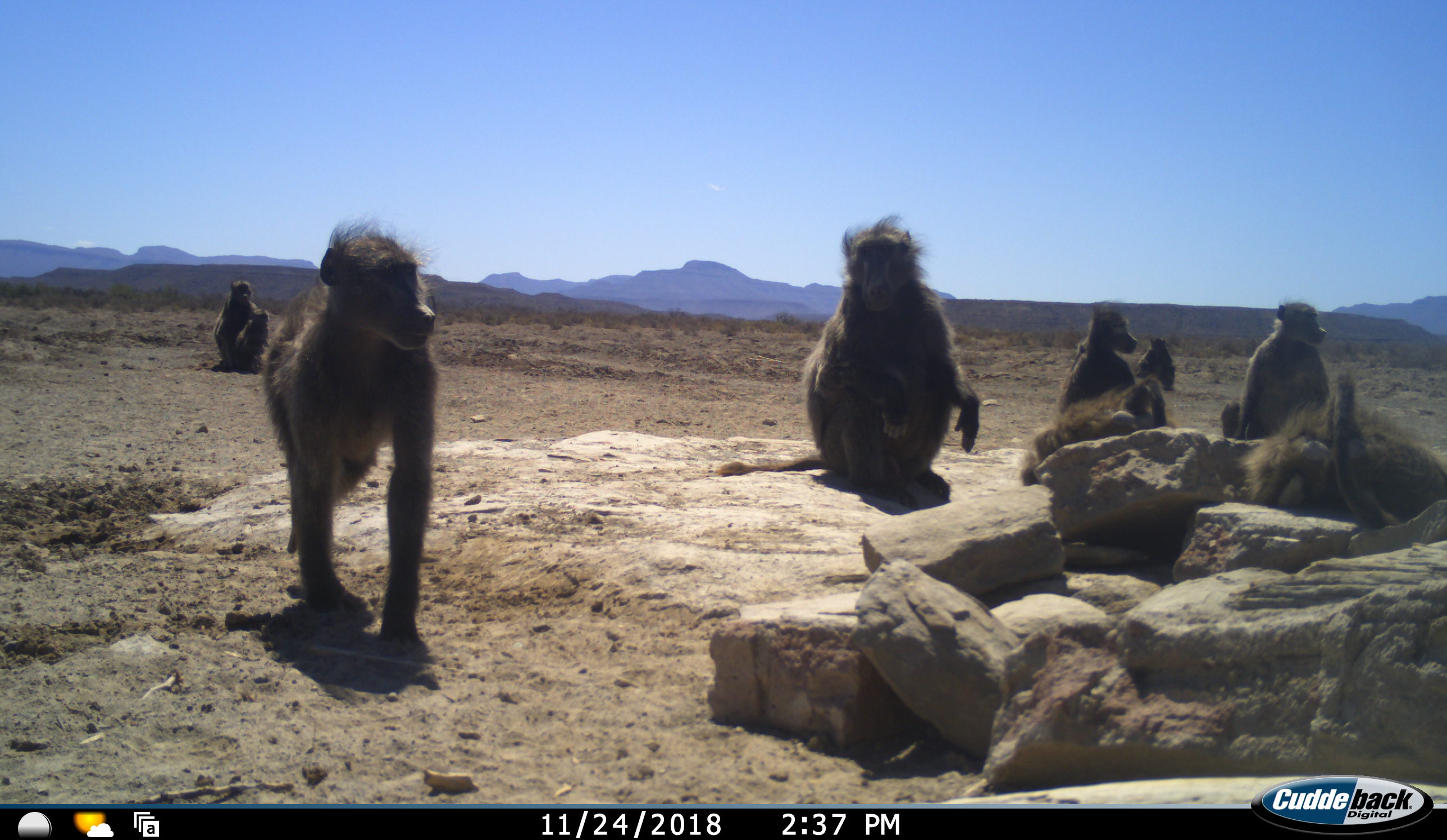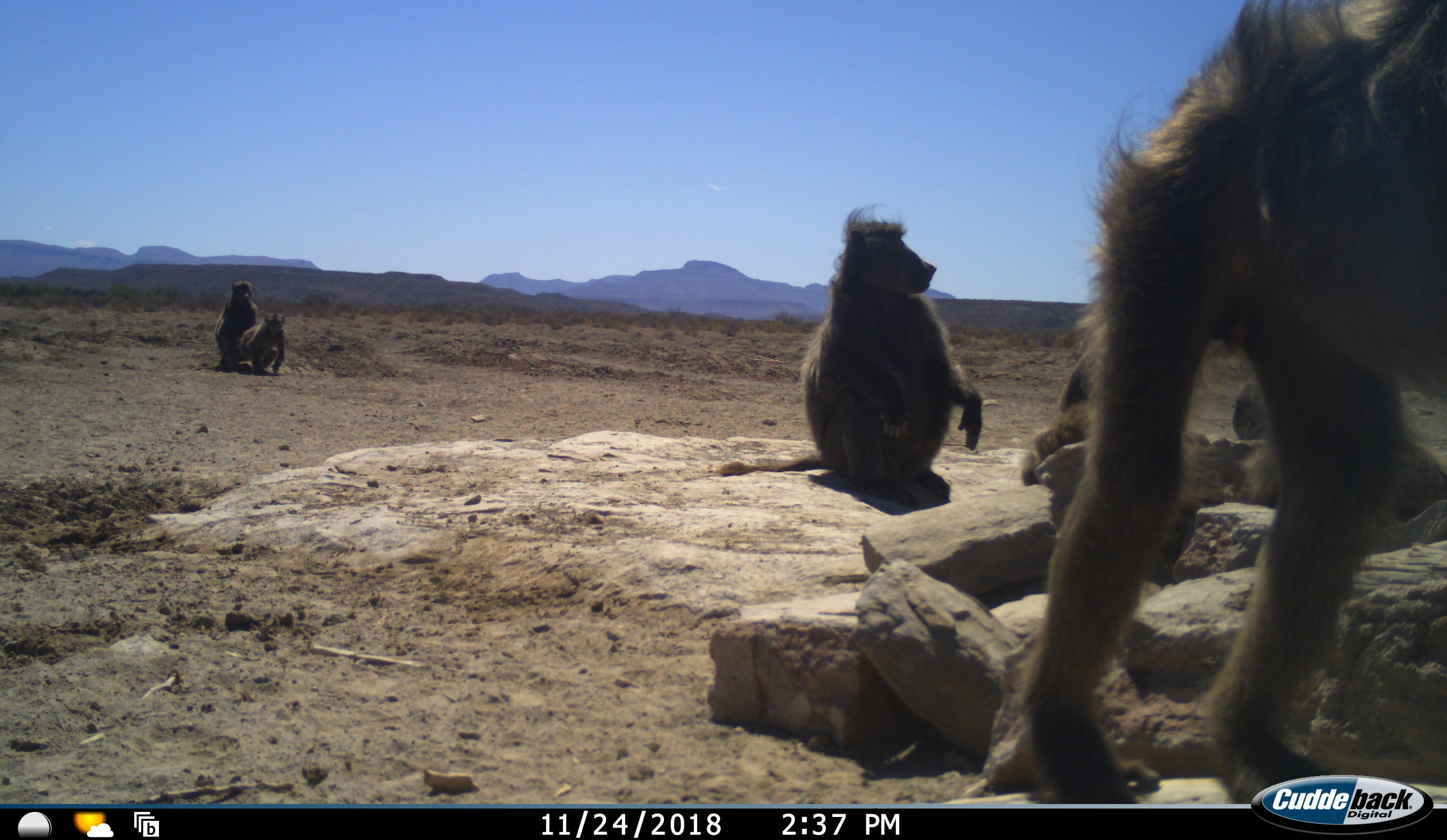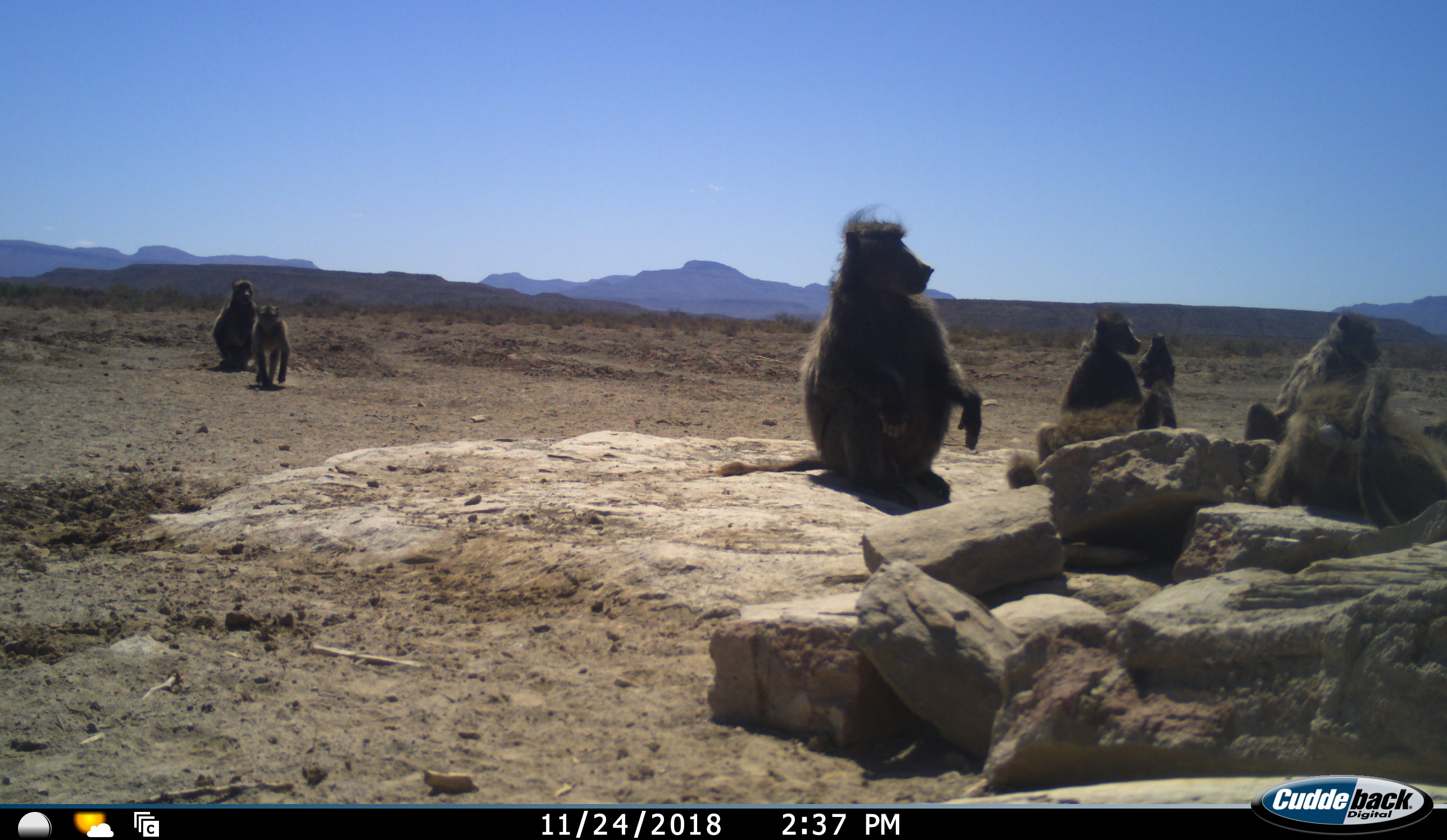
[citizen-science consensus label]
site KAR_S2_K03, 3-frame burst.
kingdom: Animalia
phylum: Chordata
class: Mammalia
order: Primates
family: Cercopithecidae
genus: Papio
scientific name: Papio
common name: baboon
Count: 9.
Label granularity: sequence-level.